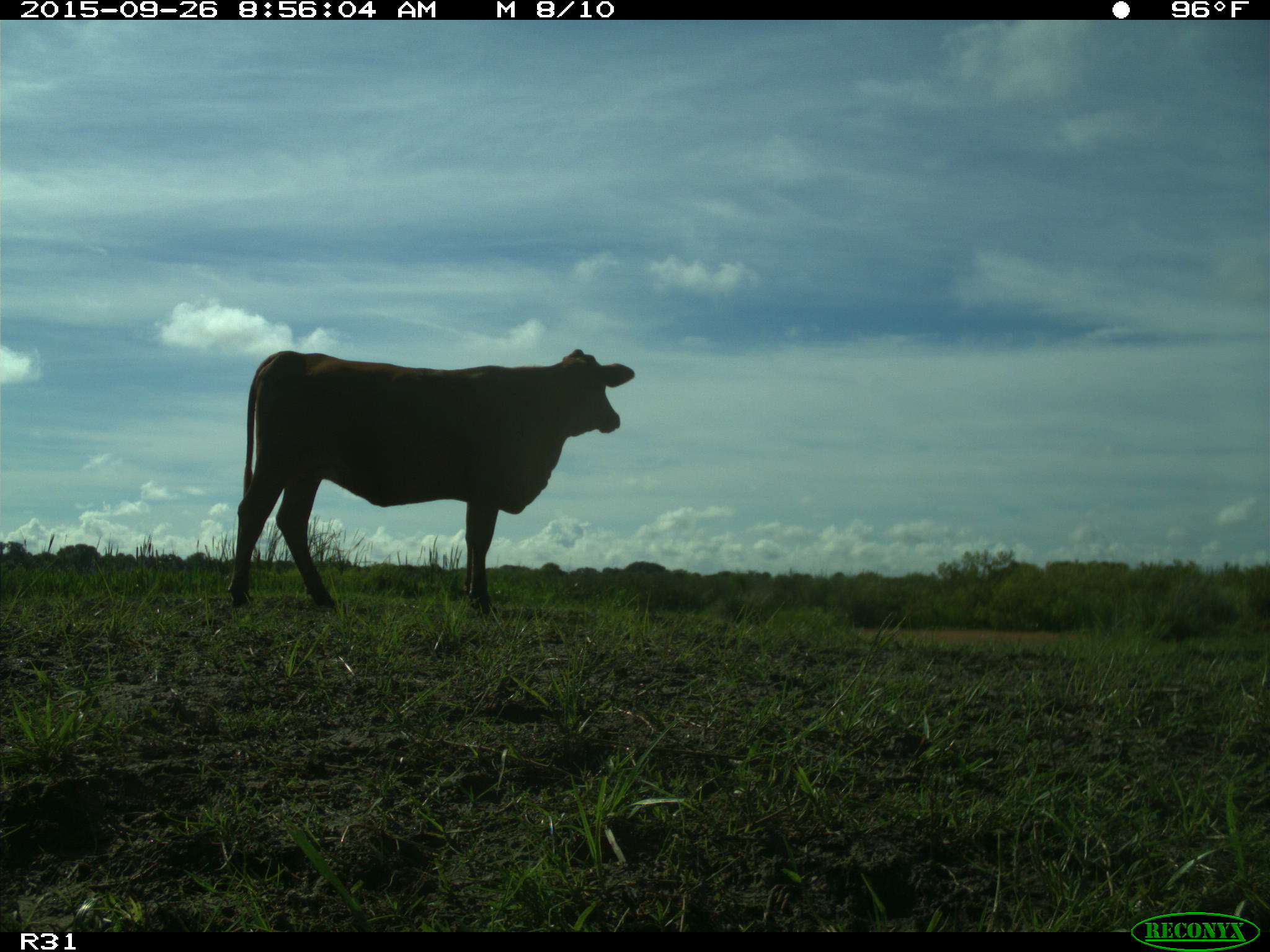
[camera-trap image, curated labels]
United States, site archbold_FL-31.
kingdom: Animalia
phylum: Chordata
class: Mammalia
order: Artiodactyla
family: Bovidae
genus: Bos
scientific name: Bos taurus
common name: domestic cow